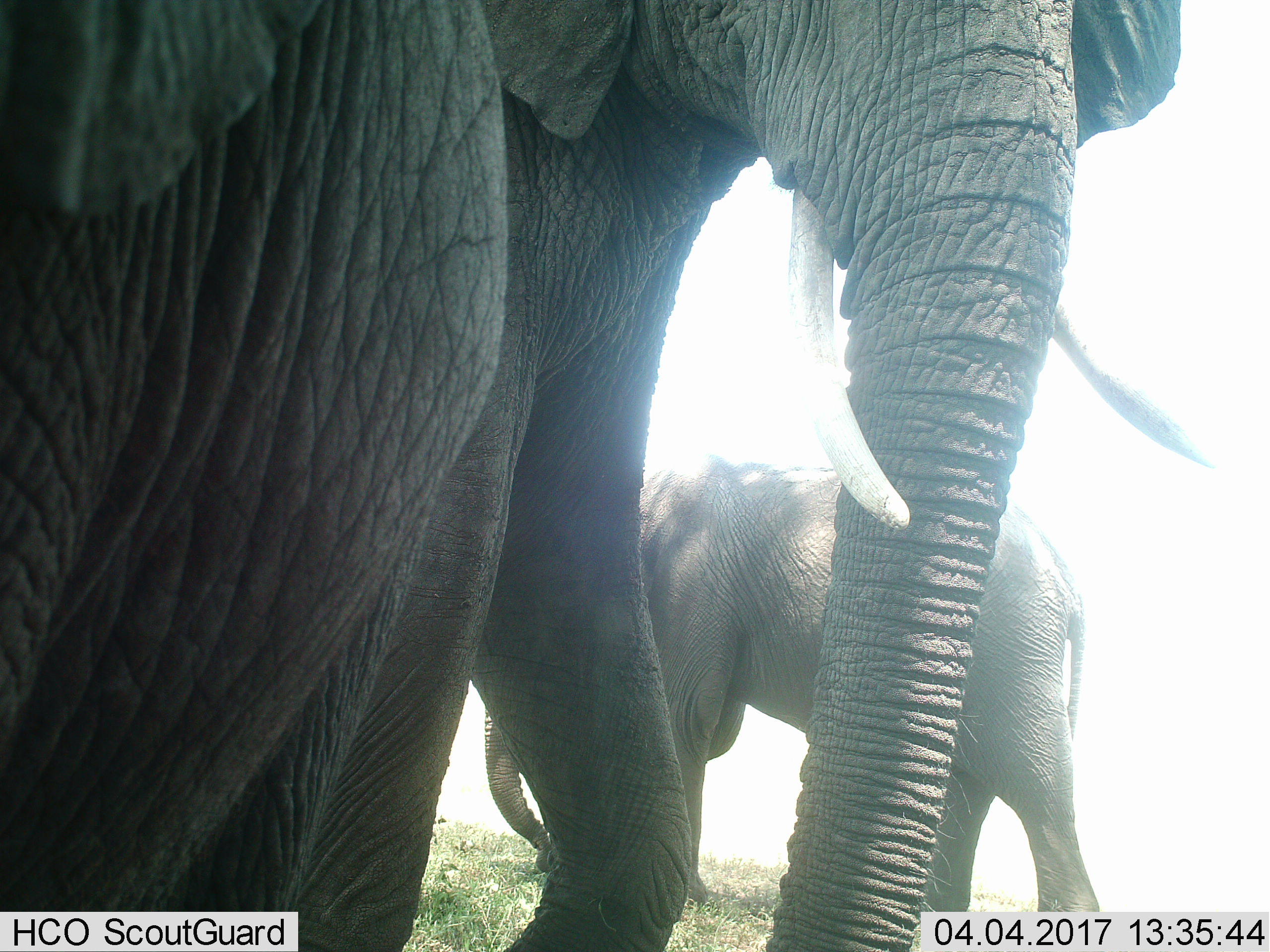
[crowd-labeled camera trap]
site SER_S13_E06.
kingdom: Animalia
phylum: Chordata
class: Mammalia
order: Proboscidea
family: Elephantidae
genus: Loxodonta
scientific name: Loxodonta africana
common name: african bush elephant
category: elephant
Elephant (african bush elephant) (Loxodonta africana), count 3. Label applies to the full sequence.